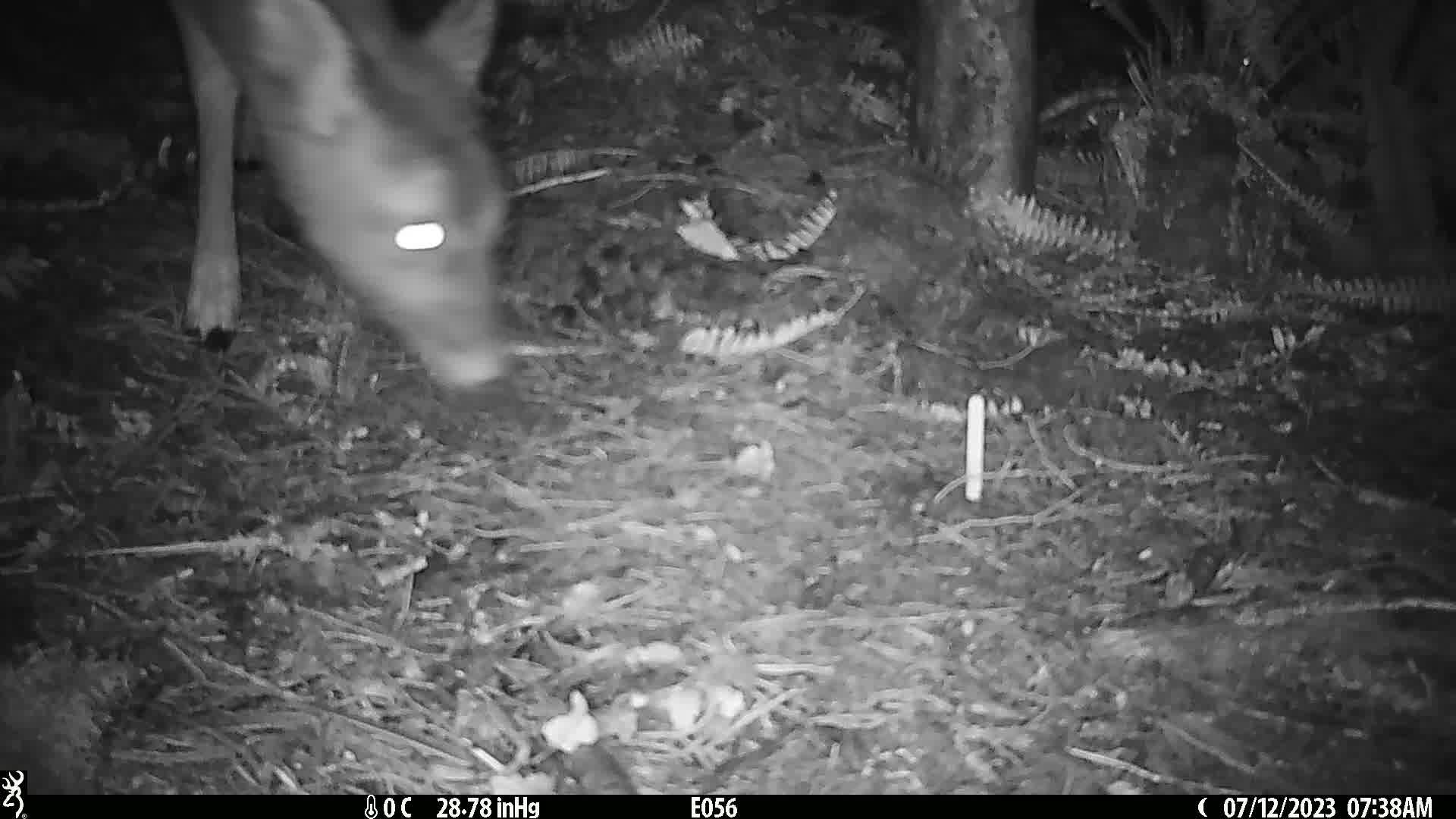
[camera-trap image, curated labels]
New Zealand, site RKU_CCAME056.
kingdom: Animalia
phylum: Chordata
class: Mammalia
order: Artiodactyla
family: Cervidae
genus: Odocoileus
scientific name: Odocoileus virginianus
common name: white-tailed deer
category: white tailed deer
White tailed deer (white-tailed deer) (Odocoileus virginianus).